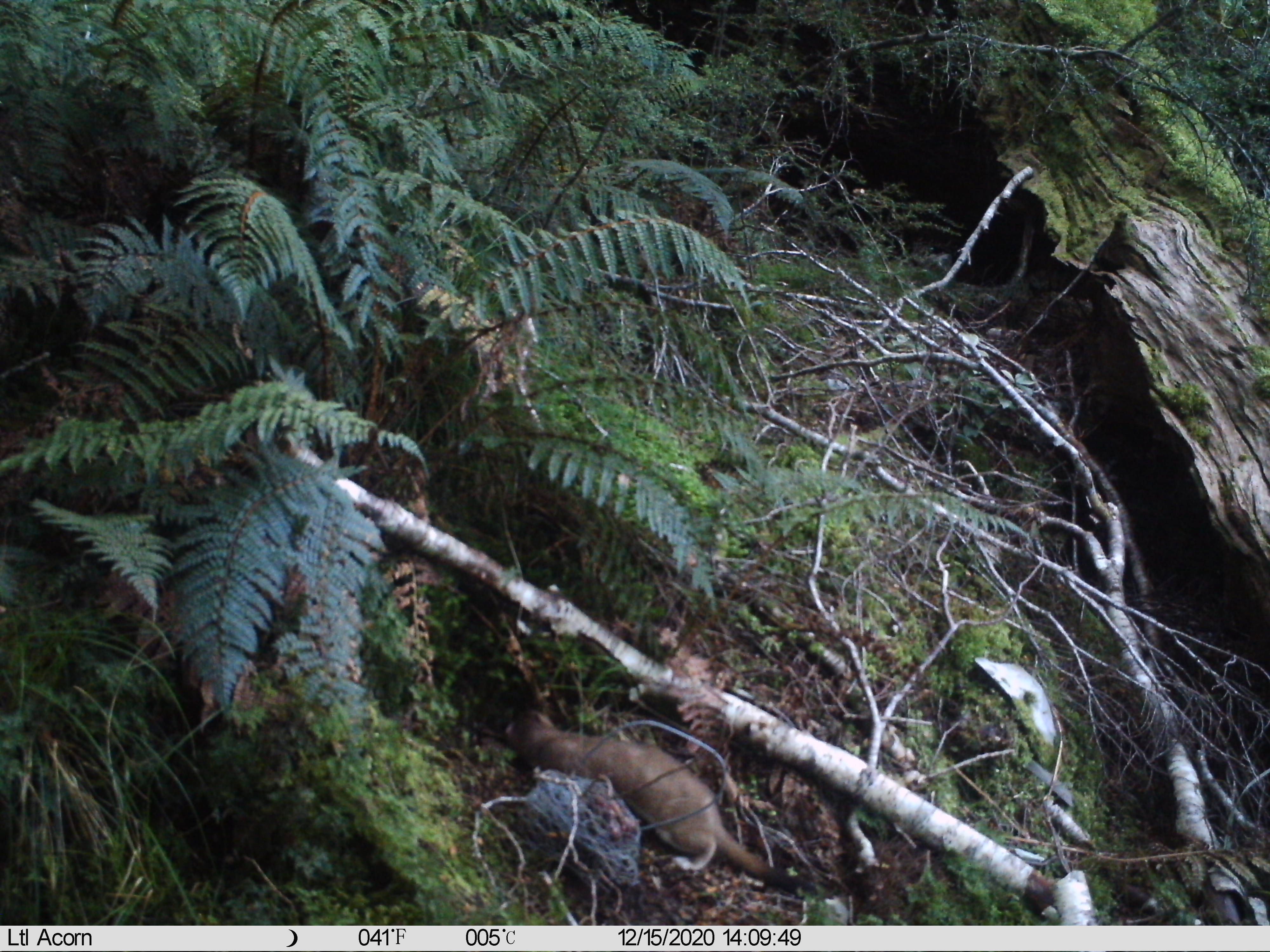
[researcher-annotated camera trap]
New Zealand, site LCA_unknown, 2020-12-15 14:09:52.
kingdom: Animalia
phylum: Chordata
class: Mammalia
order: Carnivora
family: Mustelidae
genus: Mustela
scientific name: Mustela erminea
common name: stoat